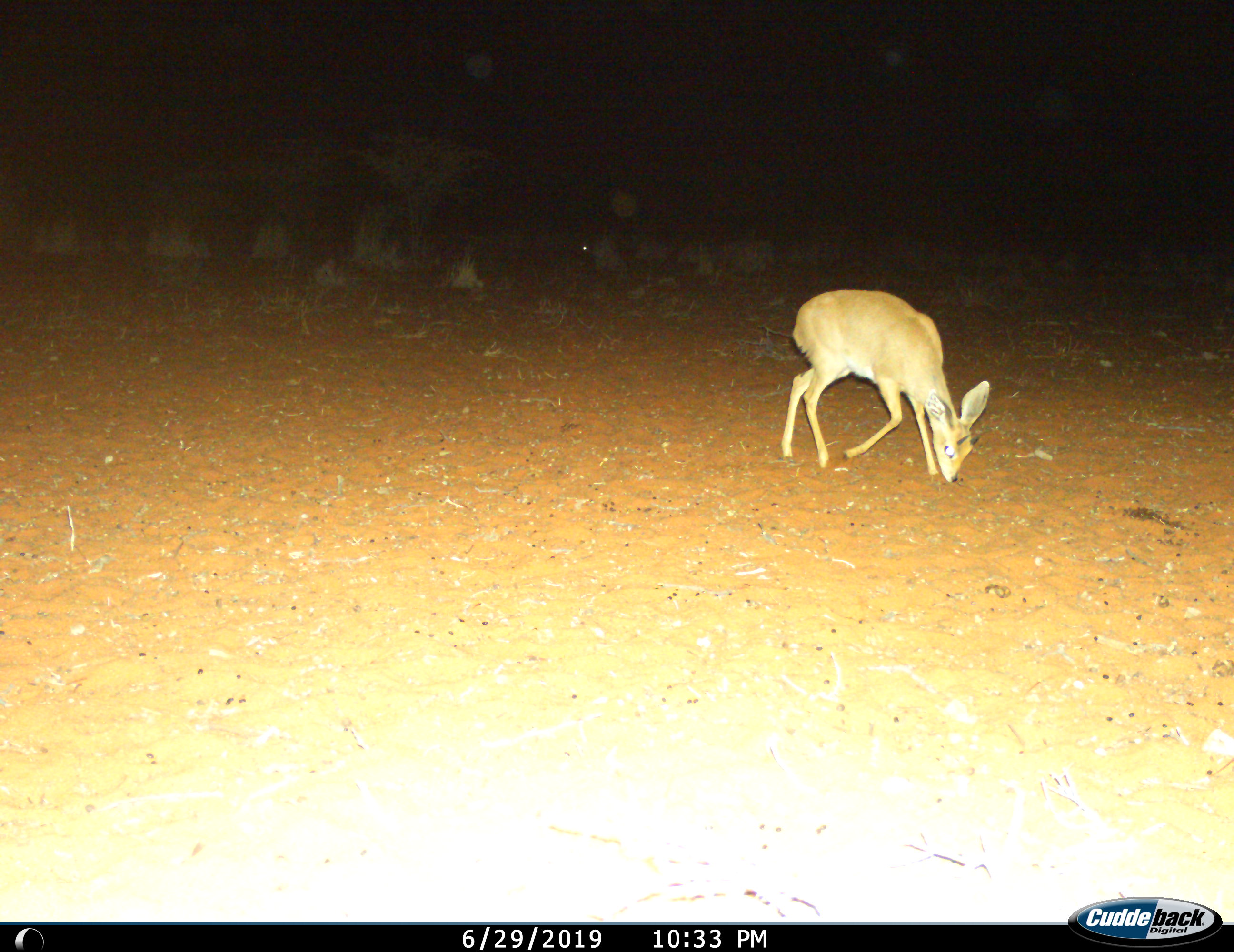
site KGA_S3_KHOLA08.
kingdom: Animalia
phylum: Chordata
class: Mammalia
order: Artiodactyla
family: Bovidae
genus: Raphicerus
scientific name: Raphicerus campestris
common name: steenbok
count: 1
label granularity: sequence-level